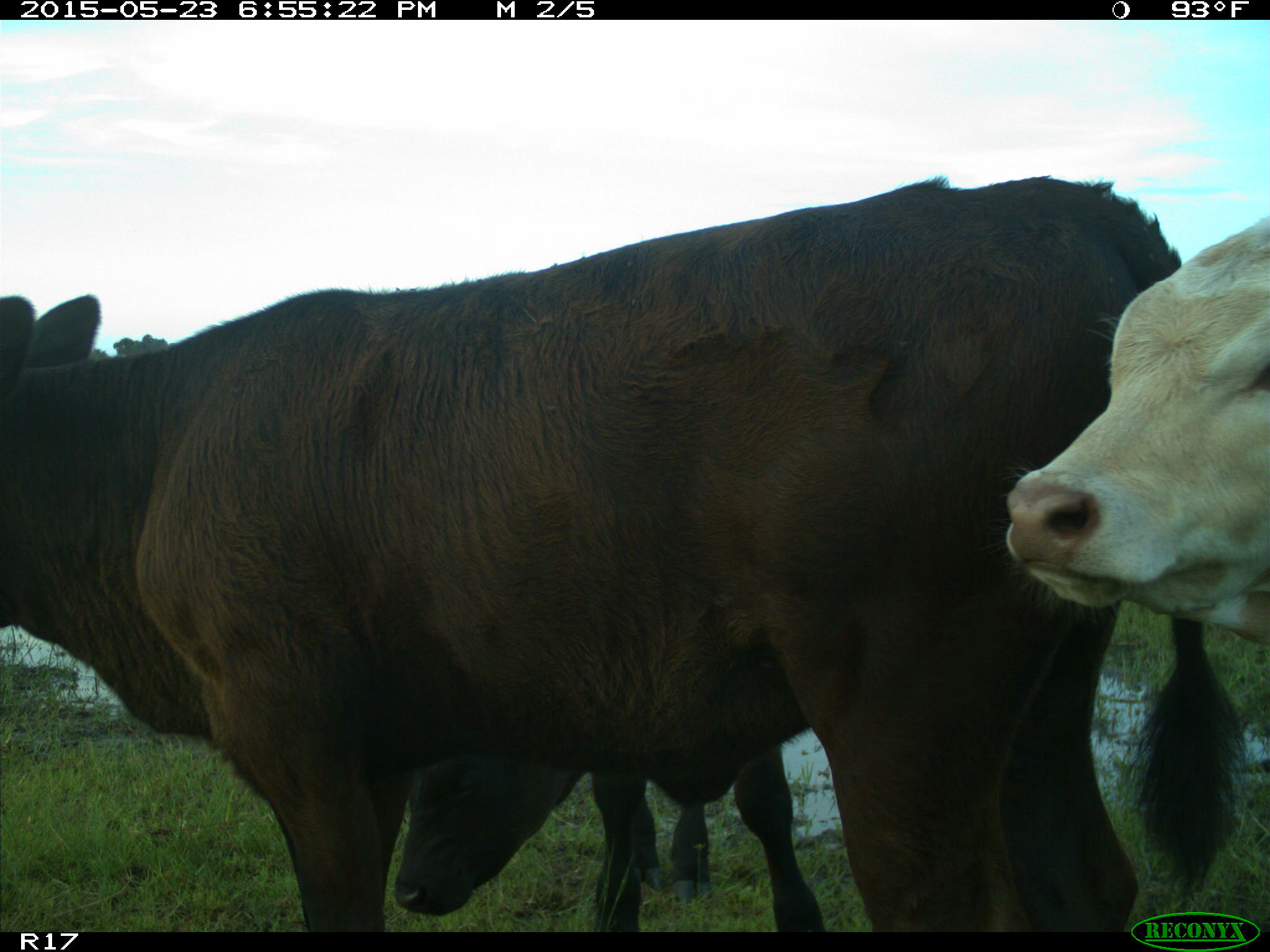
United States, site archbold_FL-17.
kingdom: Animalia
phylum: Chordata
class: Mammalia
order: Artiodactyla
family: Bovidae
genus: Bos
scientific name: Bos taurus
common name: domestic cow